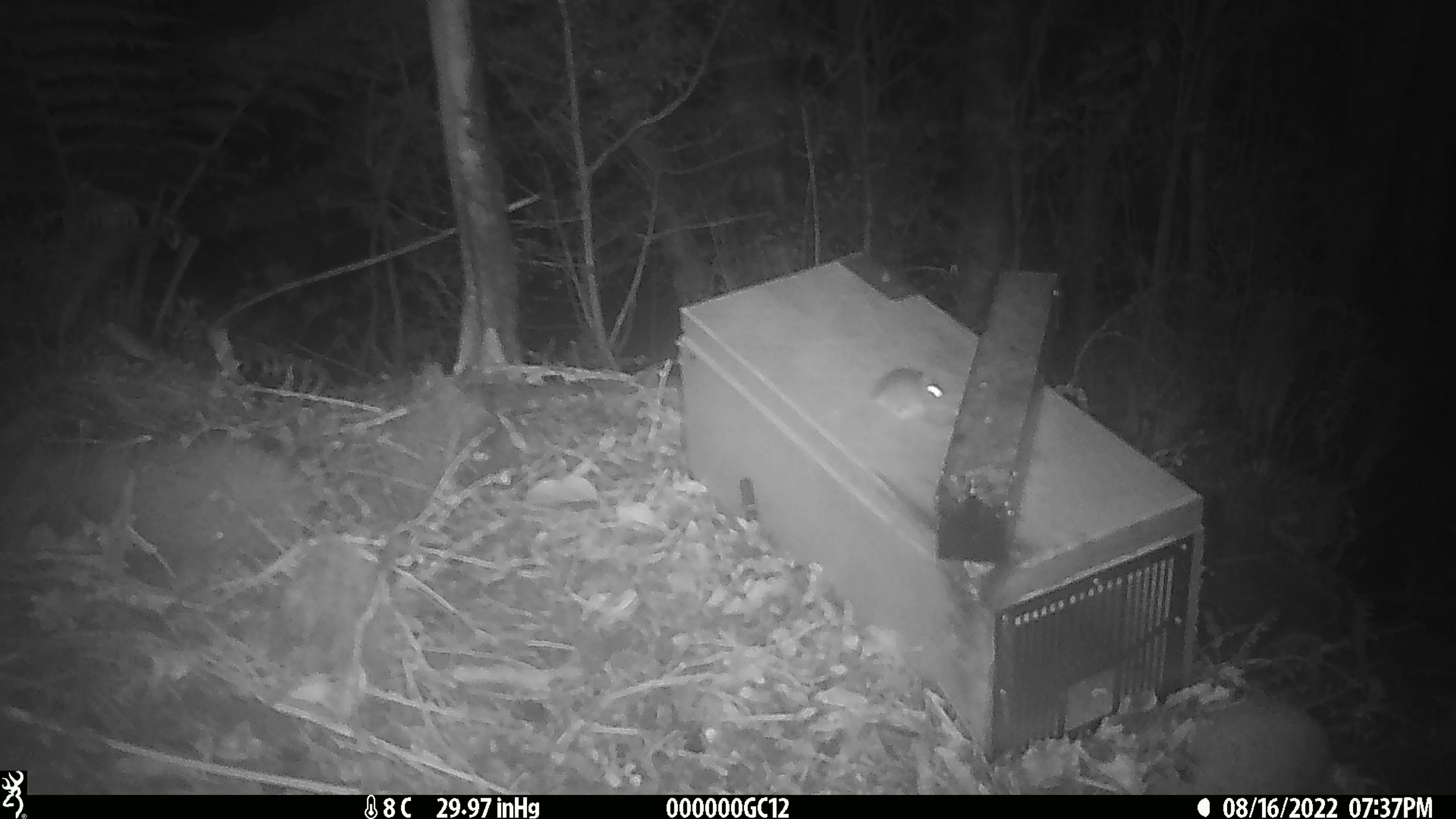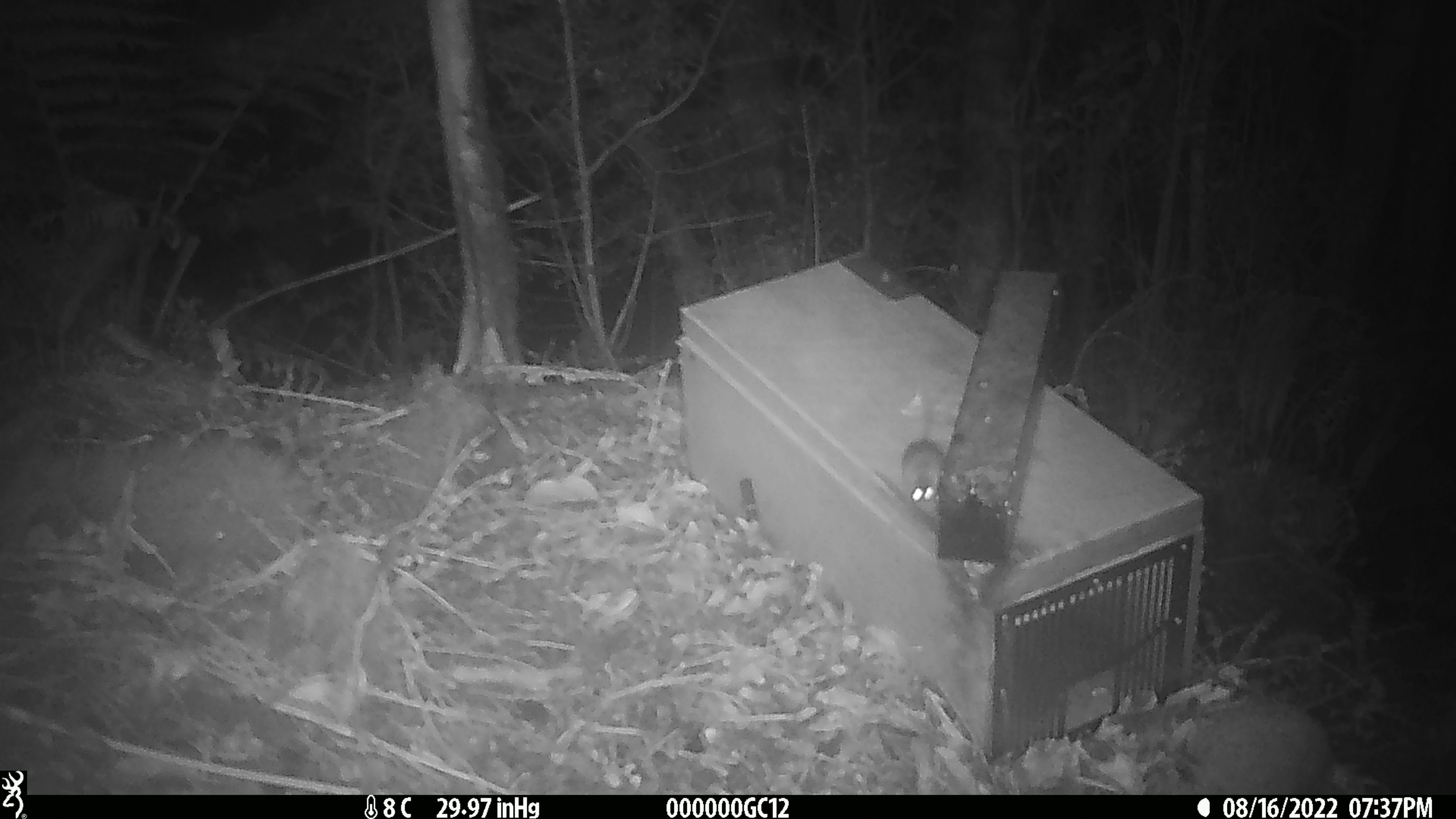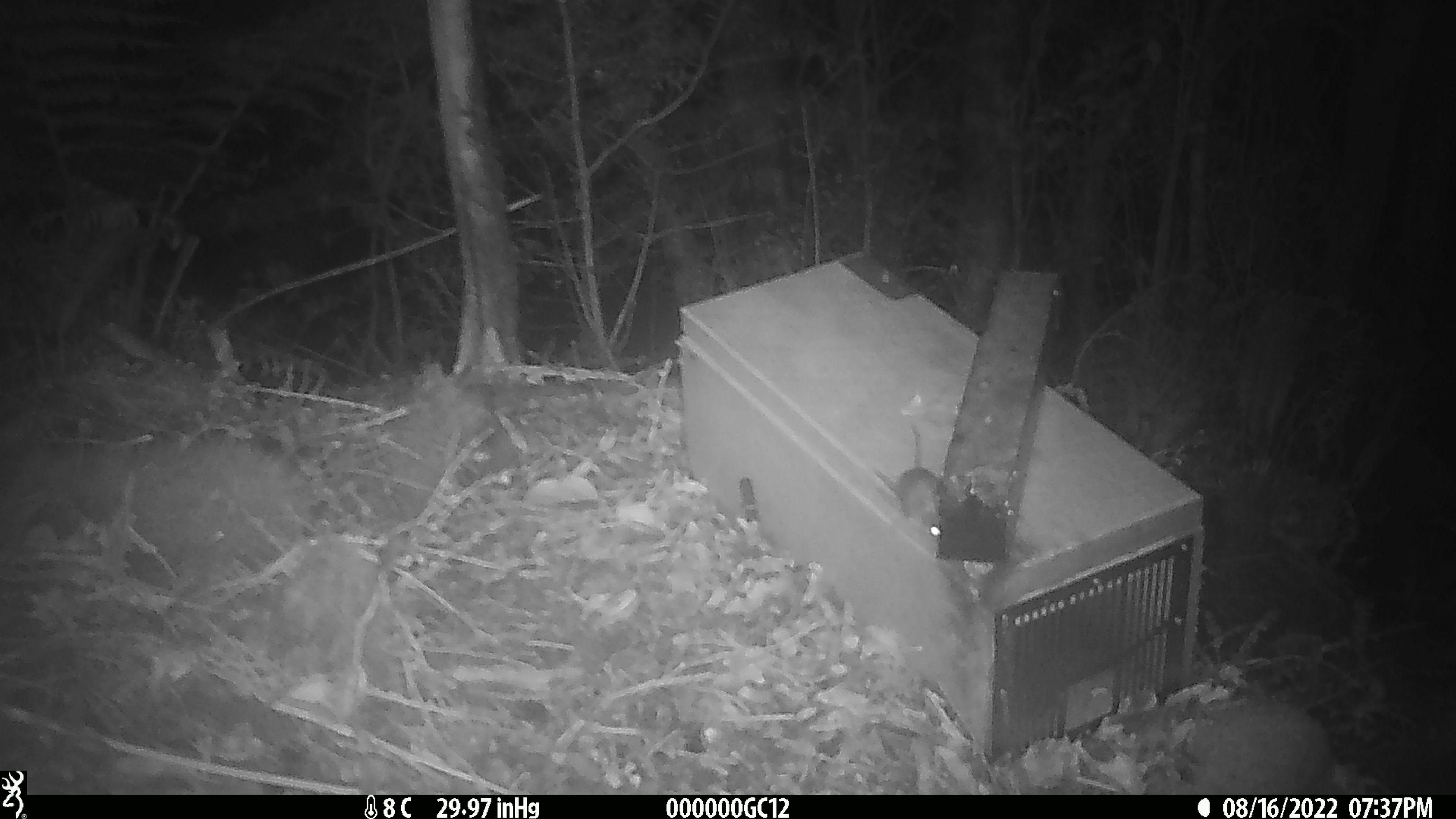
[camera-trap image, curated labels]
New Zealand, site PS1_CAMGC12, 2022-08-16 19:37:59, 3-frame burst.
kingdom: Animalia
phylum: Chordata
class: Mammalia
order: Rodentia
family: Muridae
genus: Mus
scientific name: Mus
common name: mouse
Mouse (Mus).